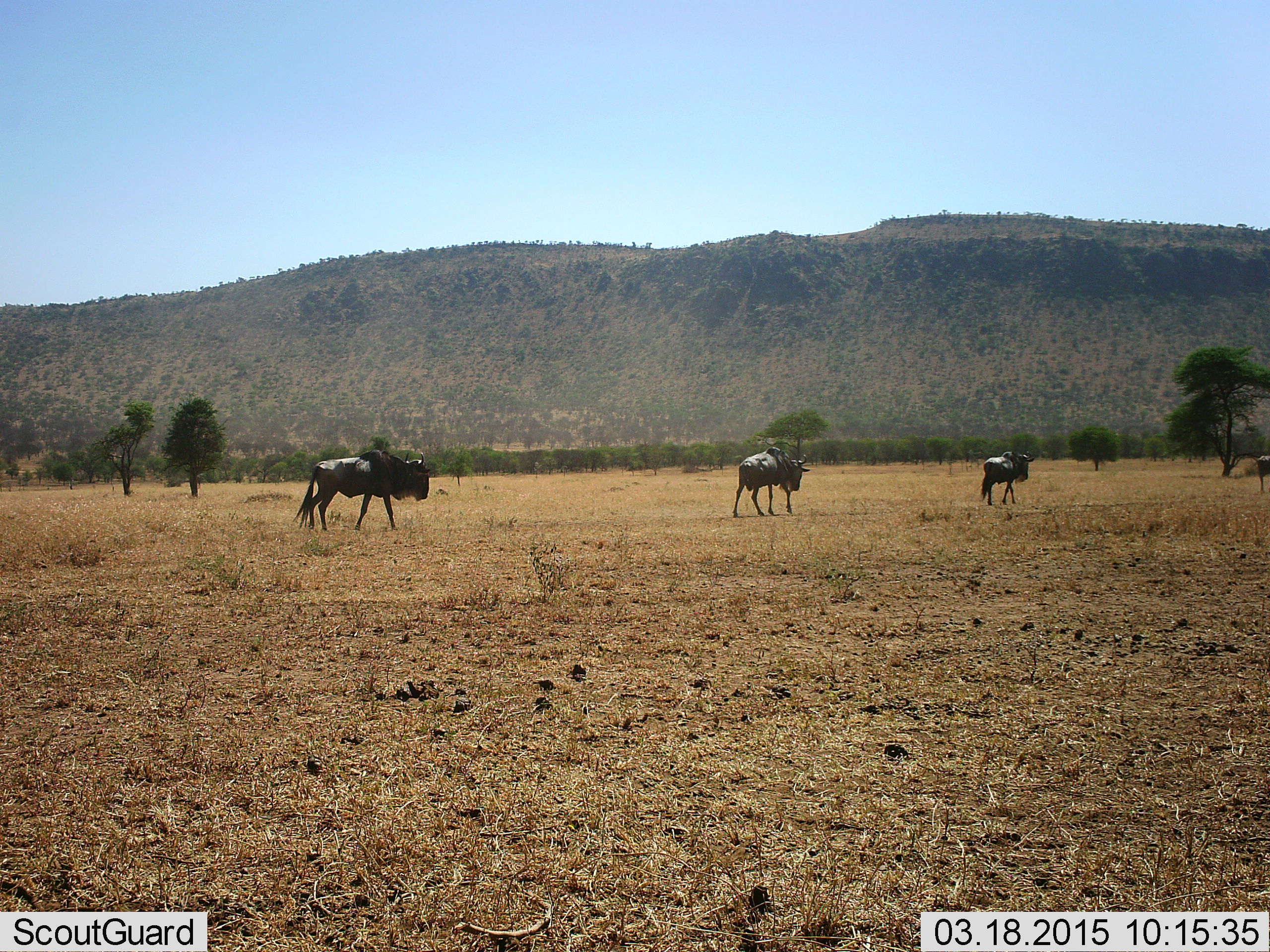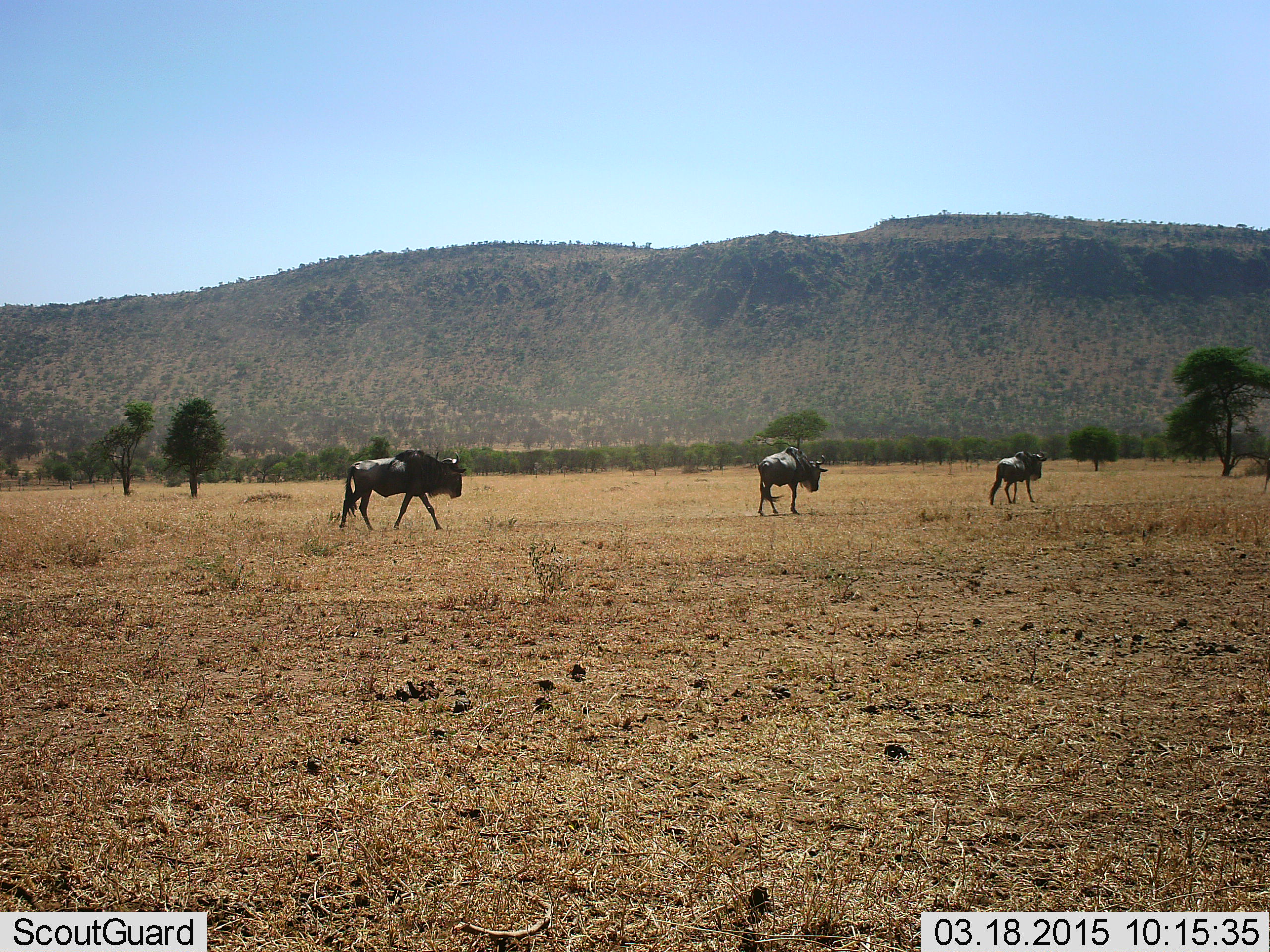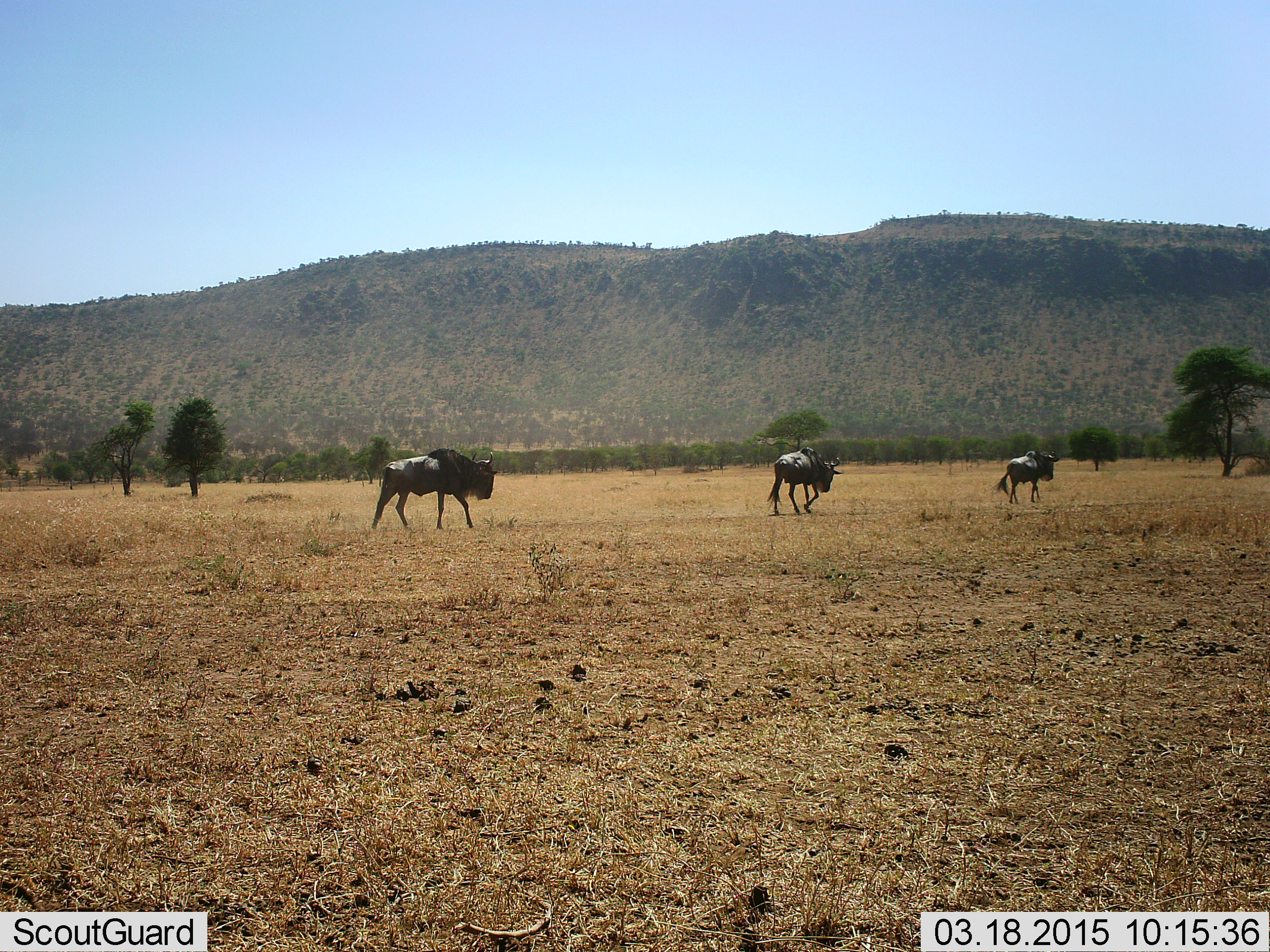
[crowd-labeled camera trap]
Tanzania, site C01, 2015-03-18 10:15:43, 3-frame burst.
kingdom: Animalia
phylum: Chordata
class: Mammalia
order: Artiodactyla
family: Bovidae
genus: Connochaetes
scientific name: Connochaetes taurinus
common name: blue wildebeest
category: wildebeest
Wildebeest (blue wildebeest) (Connochaetes taurinus), count 3. Behavior (volunteer vote fractions): standing 20%, resting 0%, moving 90%, interacting 10%. Young present (vote fraction): 0%. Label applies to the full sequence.